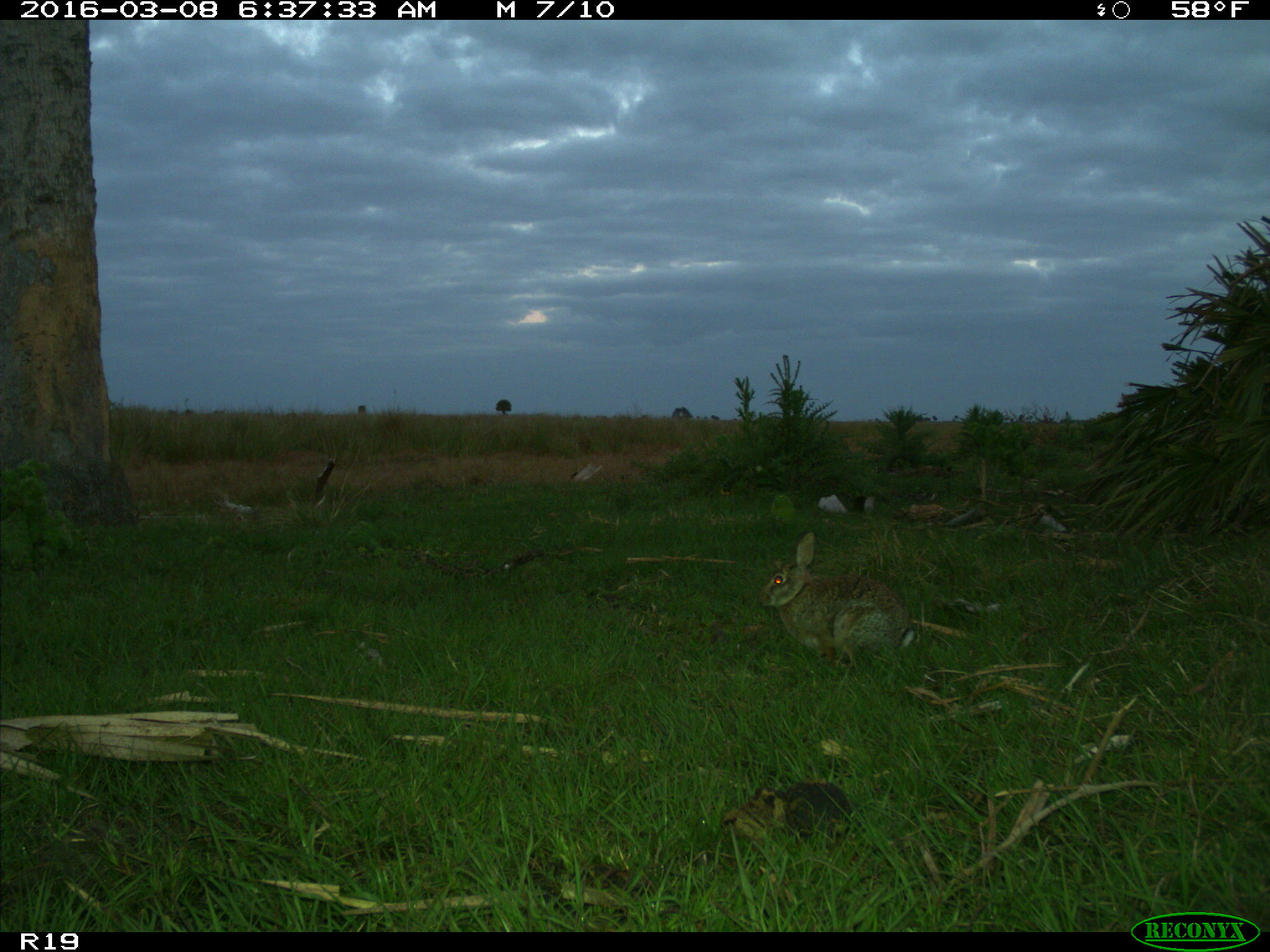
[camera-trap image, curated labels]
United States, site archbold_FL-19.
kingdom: Animalia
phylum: Chordata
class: Mammalia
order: Lagomorpha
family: Leporidae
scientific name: Leporidae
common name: rabbits and hares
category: unidentified rabbit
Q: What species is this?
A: Unidentified rabbit (rabbits and hares) (Leporidae).